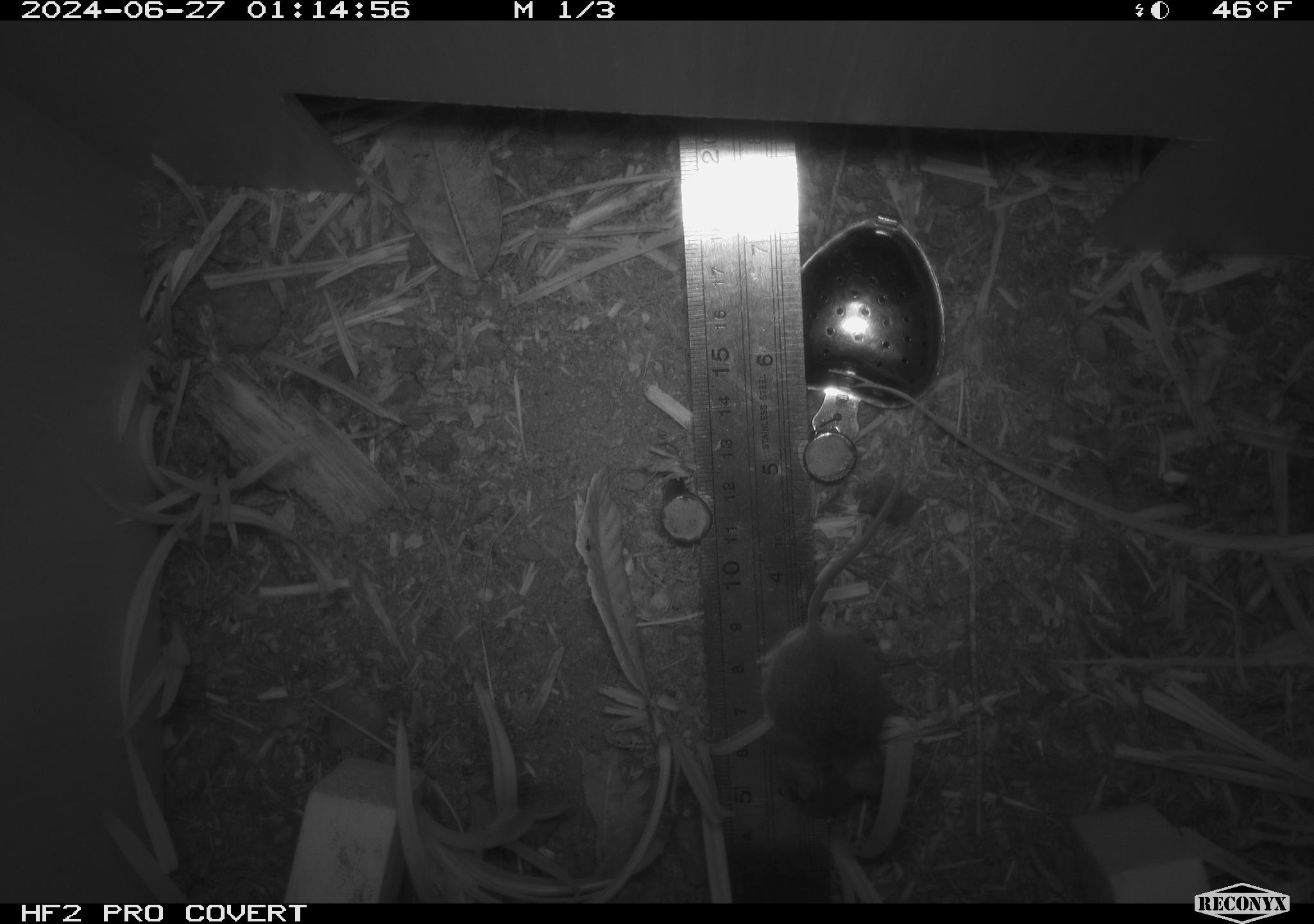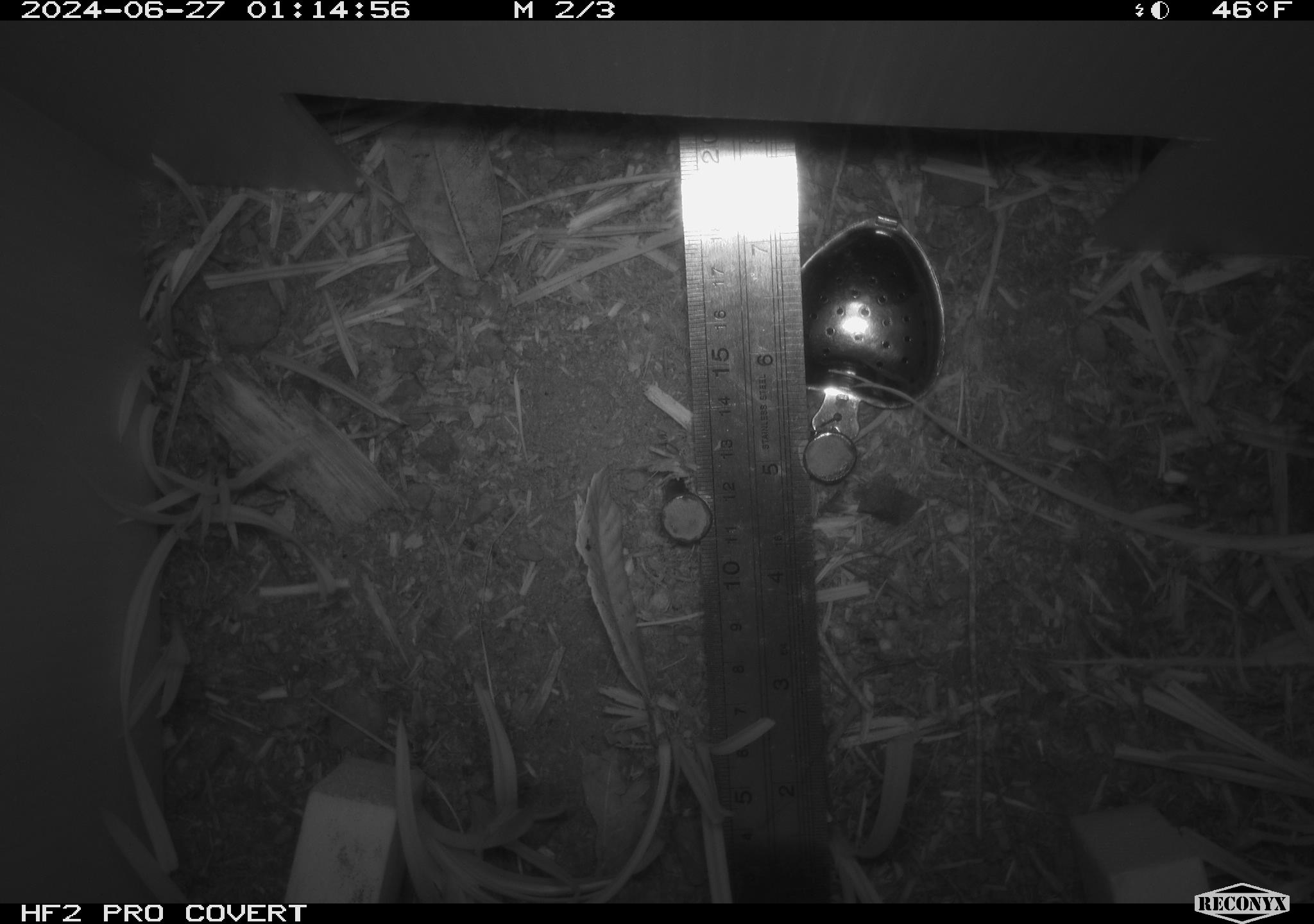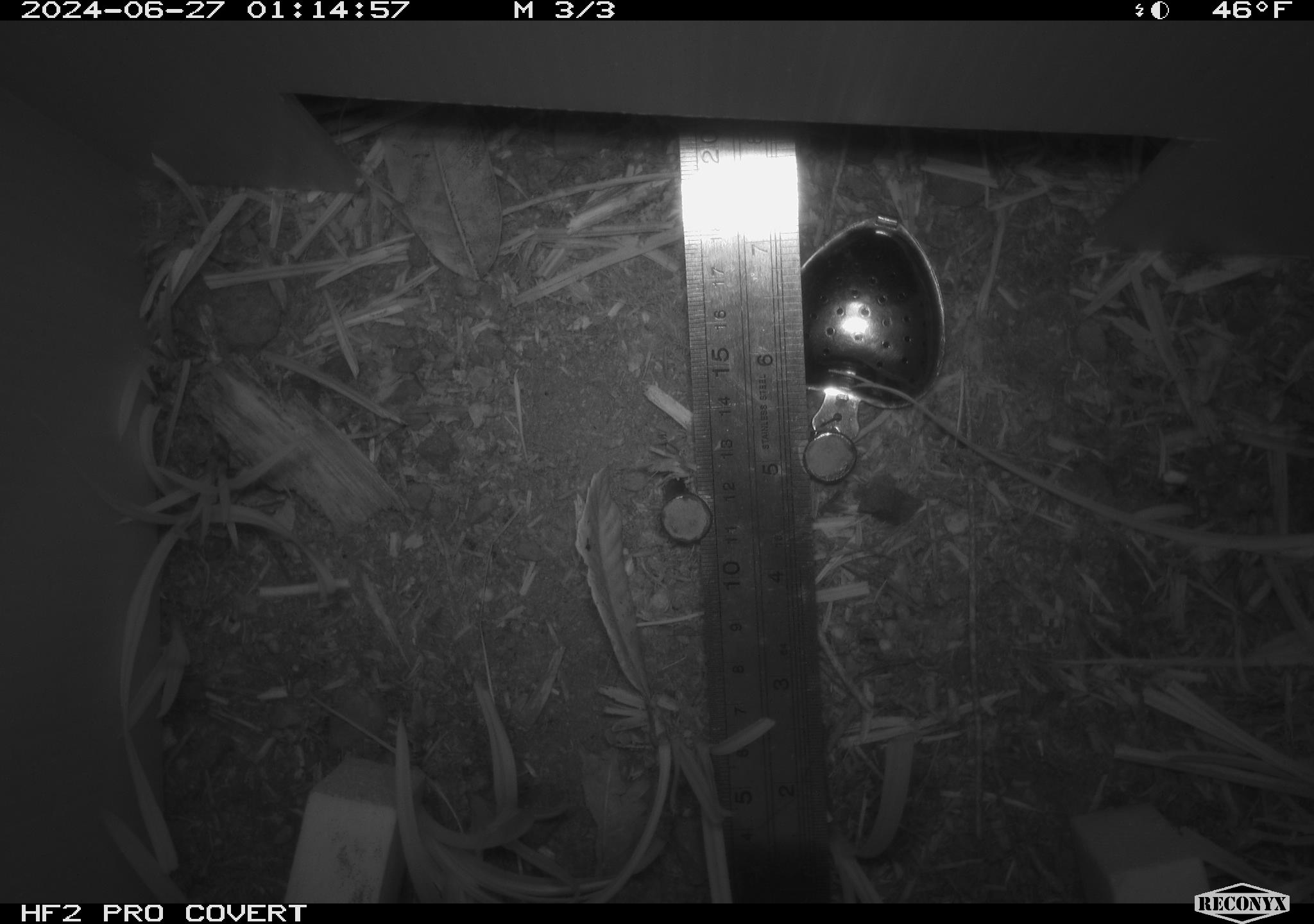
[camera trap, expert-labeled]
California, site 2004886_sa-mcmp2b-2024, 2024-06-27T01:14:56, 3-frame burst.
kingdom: Animalia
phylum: Chordata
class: Mammalia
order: Rodentia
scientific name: Rodentia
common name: mouse species